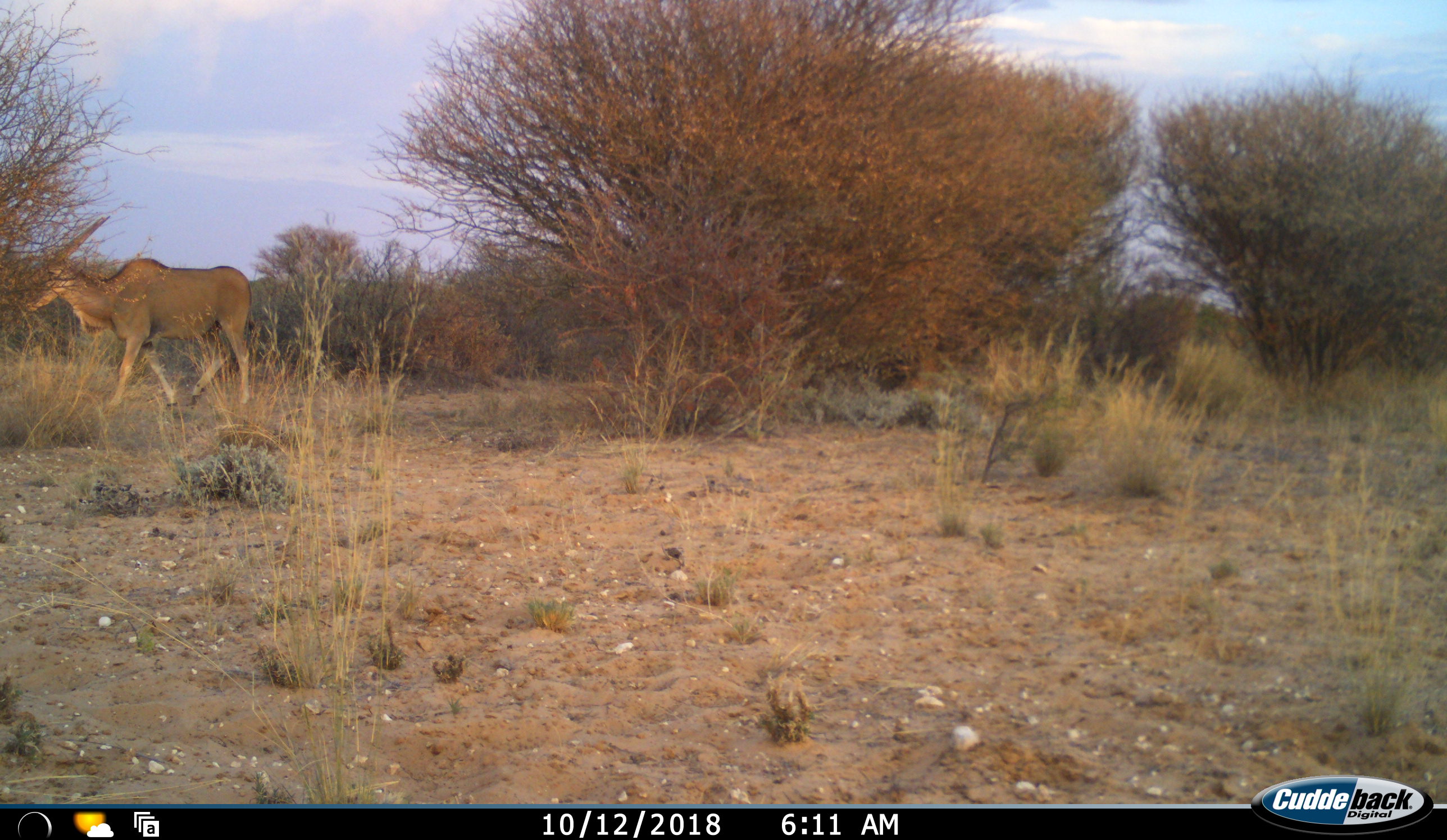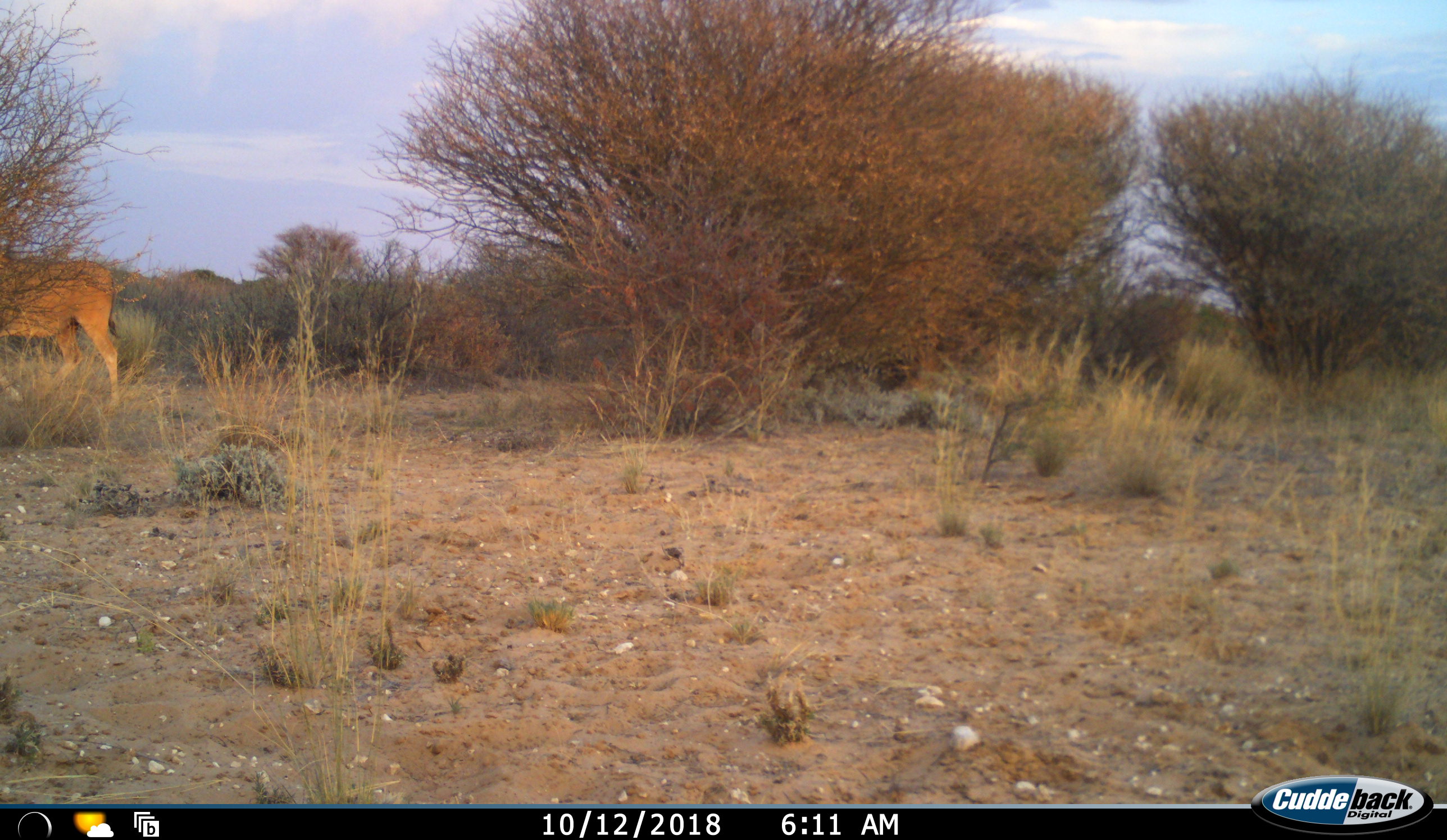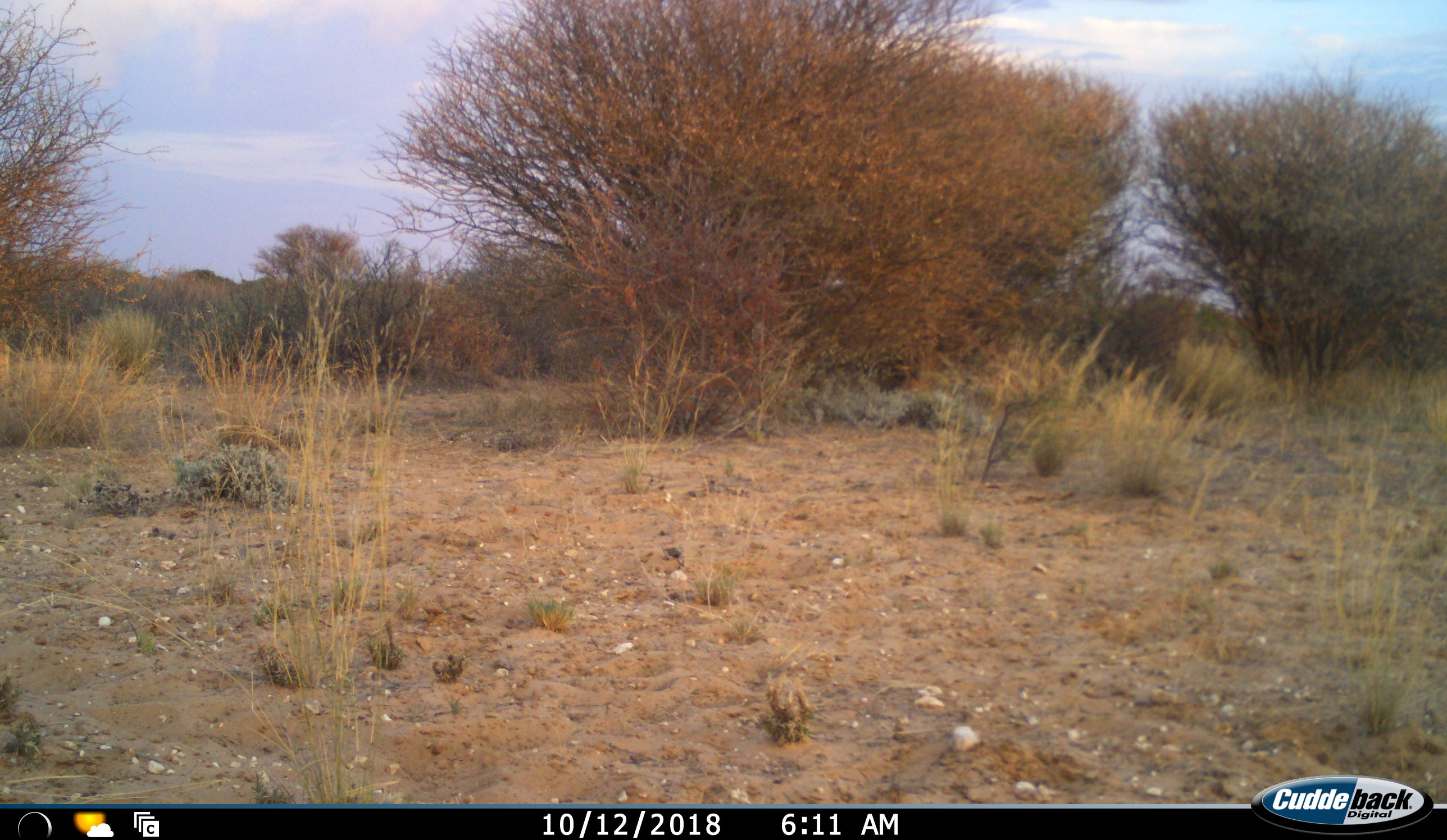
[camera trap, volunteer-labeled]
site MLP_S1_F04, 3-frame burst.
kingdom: Animalia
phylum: Chordata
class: Mammalia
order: Artiodactyla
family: Bovidae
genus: Tragelaphus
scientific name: Tragelaphus oryx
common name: eland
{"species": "eland (Tragelaphus oryx)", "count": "1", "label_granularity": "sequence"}